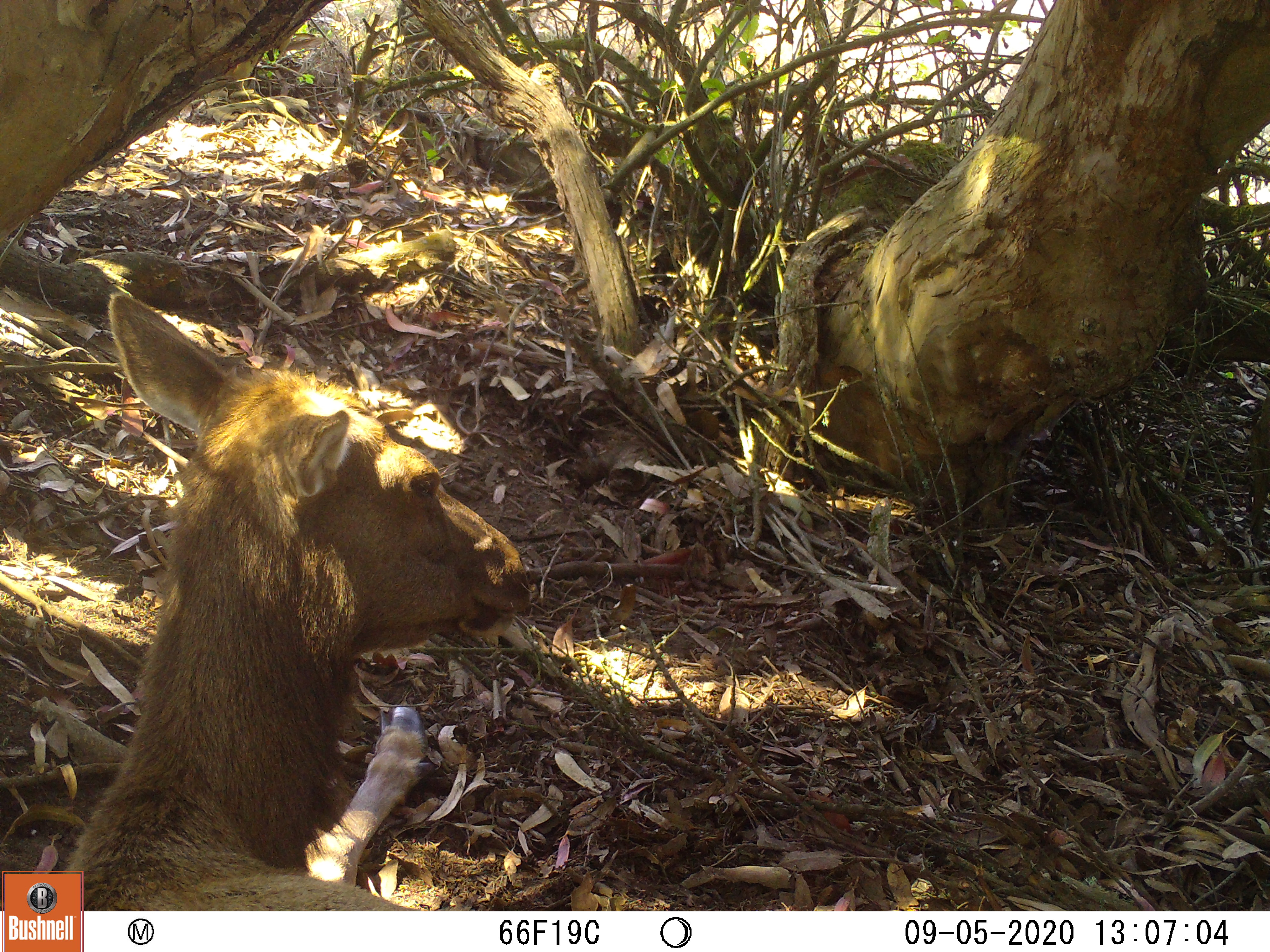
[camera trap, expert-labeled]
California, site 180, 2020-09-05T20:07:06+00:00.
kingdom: Animalia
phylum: Chordata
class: Mammalia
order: Artiodactyla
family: Cervidae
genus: Cervus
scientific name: Cervus canadensis nannodes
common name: tule elk